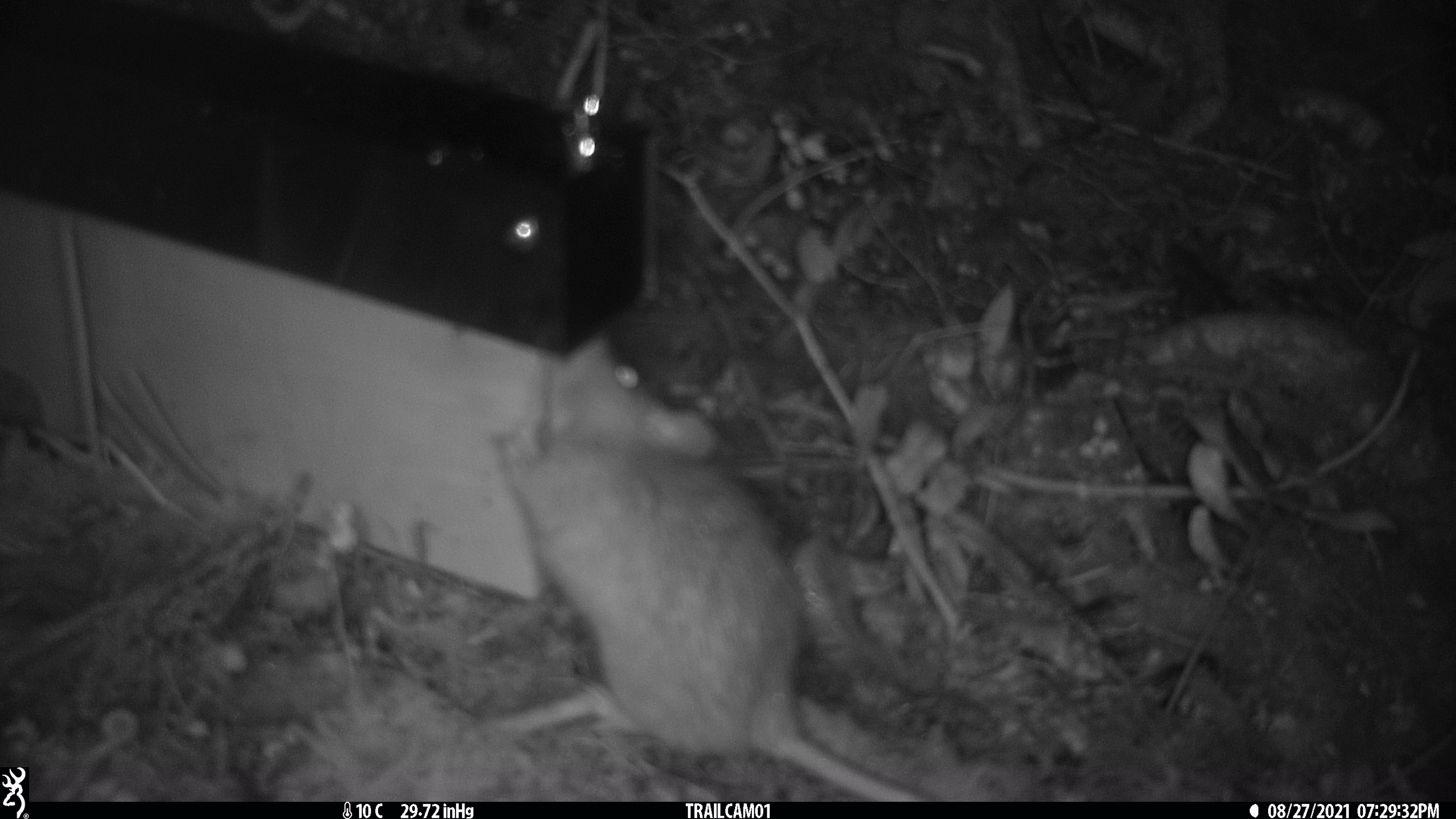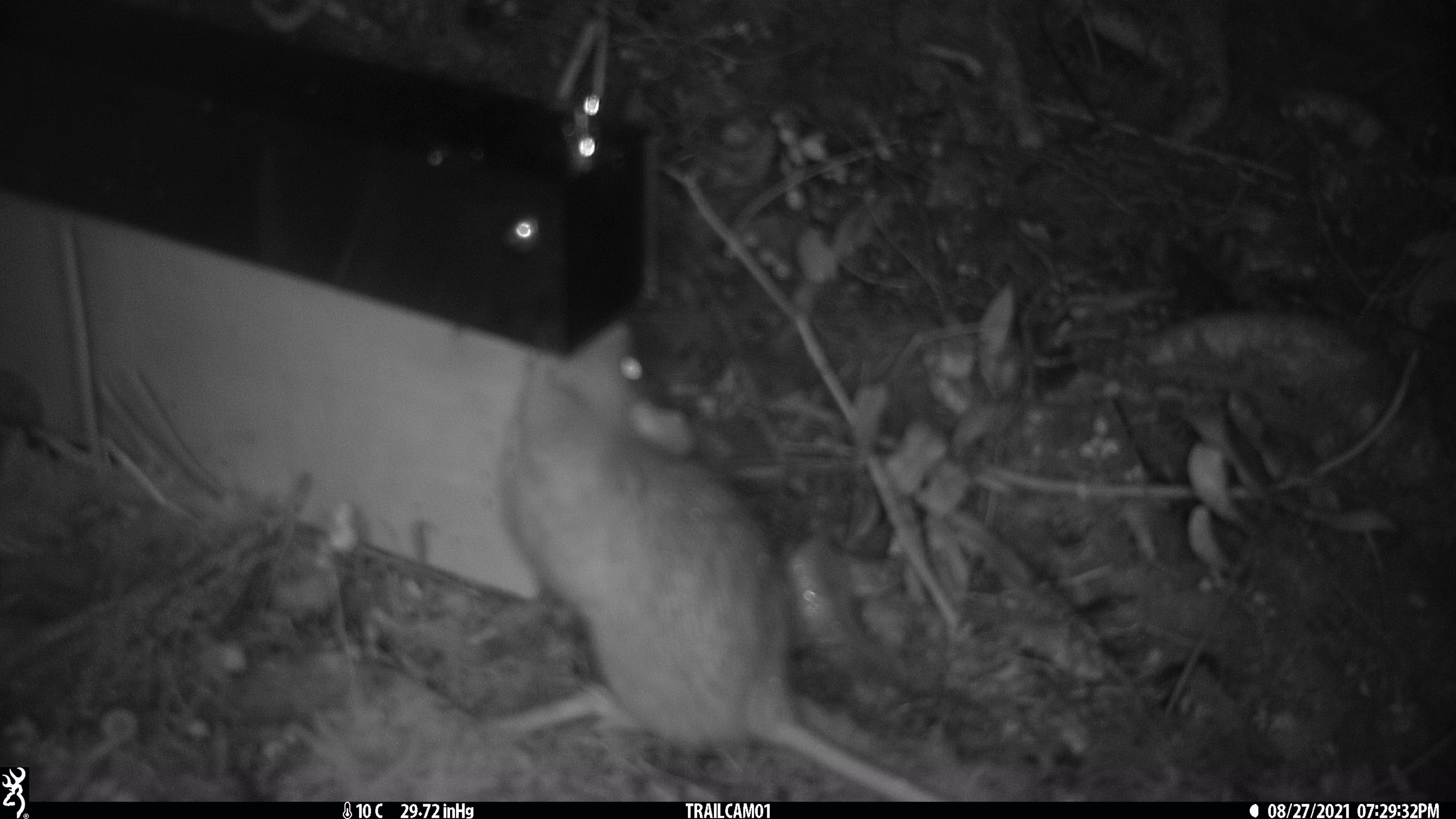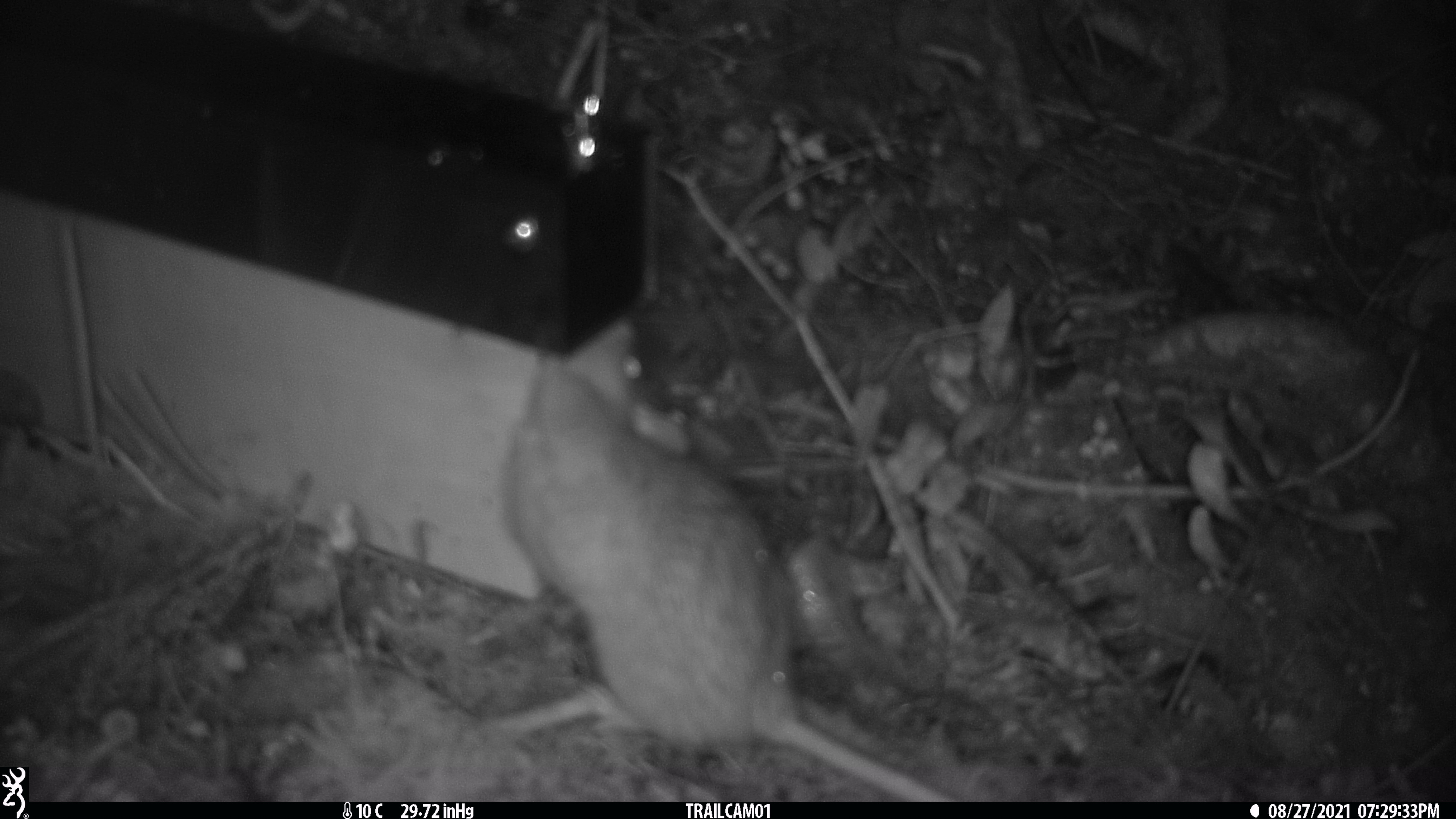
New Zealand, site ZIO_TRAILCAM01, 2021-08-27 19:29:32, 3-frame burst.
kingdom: Animalia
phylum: Chordata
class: Mammalia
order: Rodentia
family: Muridae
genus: Rattus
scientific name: Rattus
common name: rat